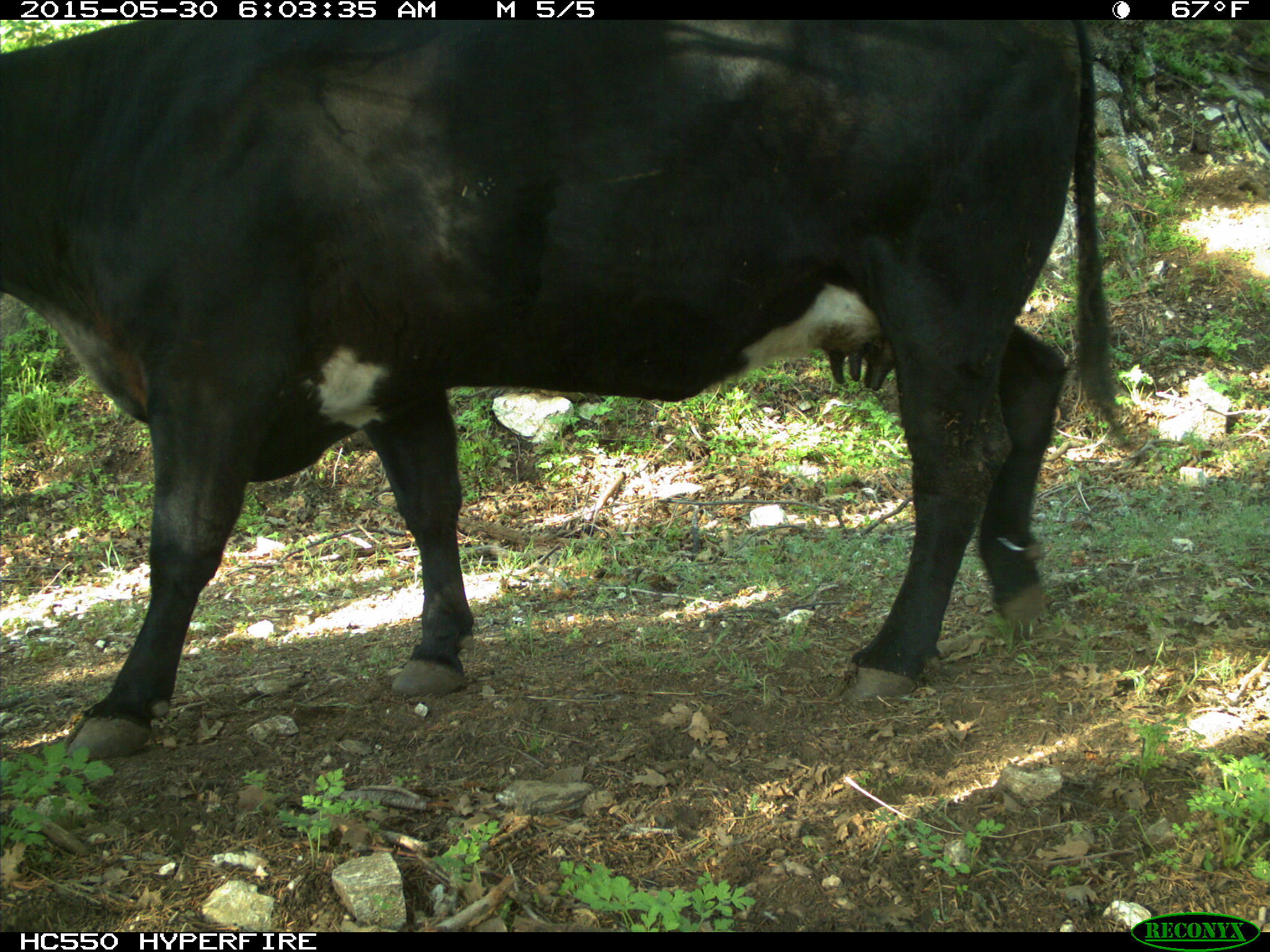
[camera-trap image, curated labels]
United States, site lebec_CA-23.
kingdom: Animalia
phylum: Chordata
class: Mammalia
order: Artiodactyla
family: Bovidae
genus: Bos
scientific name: Bos taurus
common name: domestic cow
Bos taurus (domestic cow).